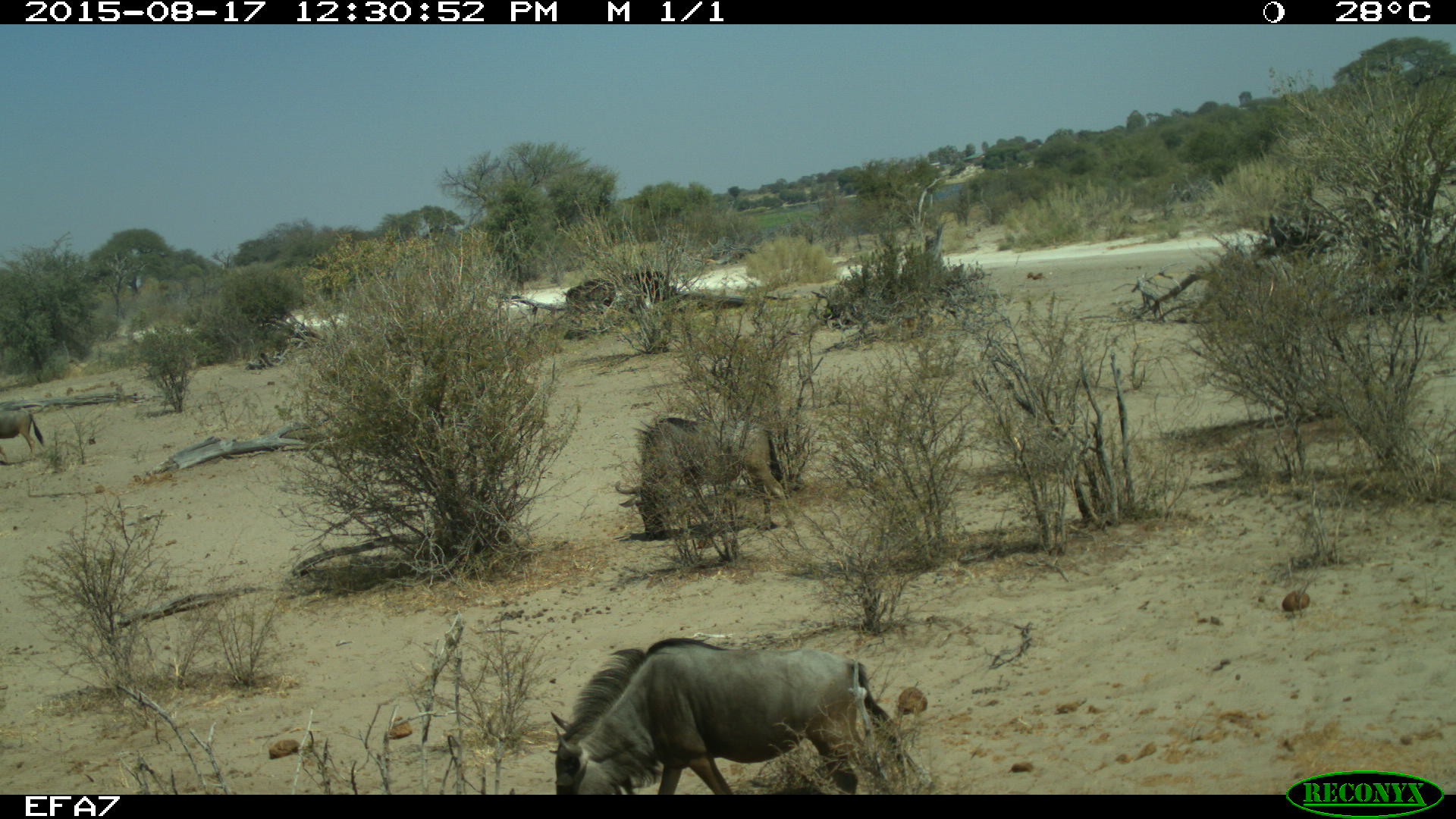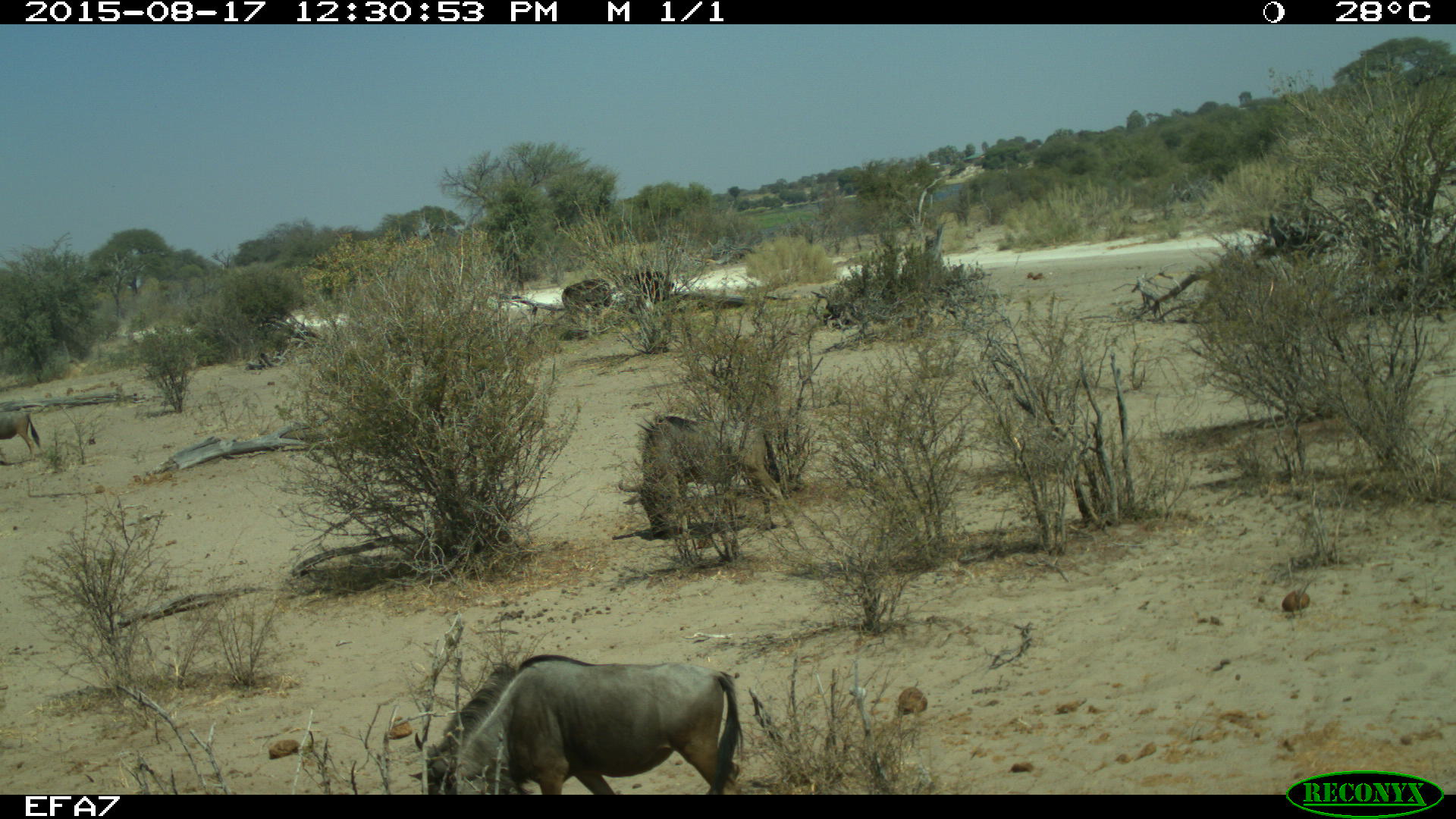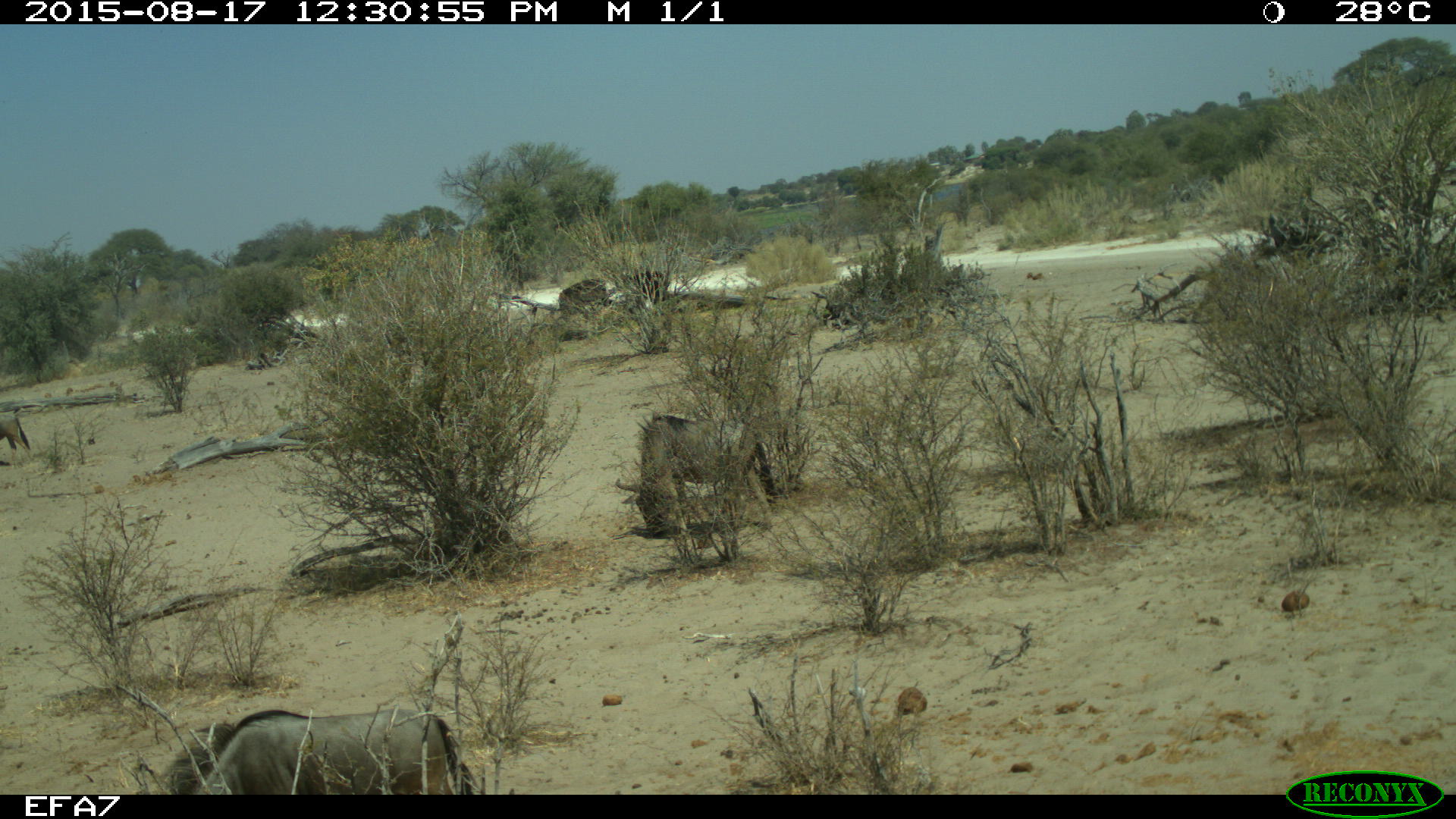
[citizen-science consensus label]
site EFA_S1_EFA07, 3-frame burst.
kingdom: Animalia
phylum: Chordata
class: Mammalia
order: Artiodactyla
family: Bovidae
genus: Connochaetes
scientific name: Connochaetes taurinus taurinus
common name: blue wildebeest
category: wildebeestblue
Wildebeestblue (blue wildebeest) (Connochaetes taurinus taurinus), count 5. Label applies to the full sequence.